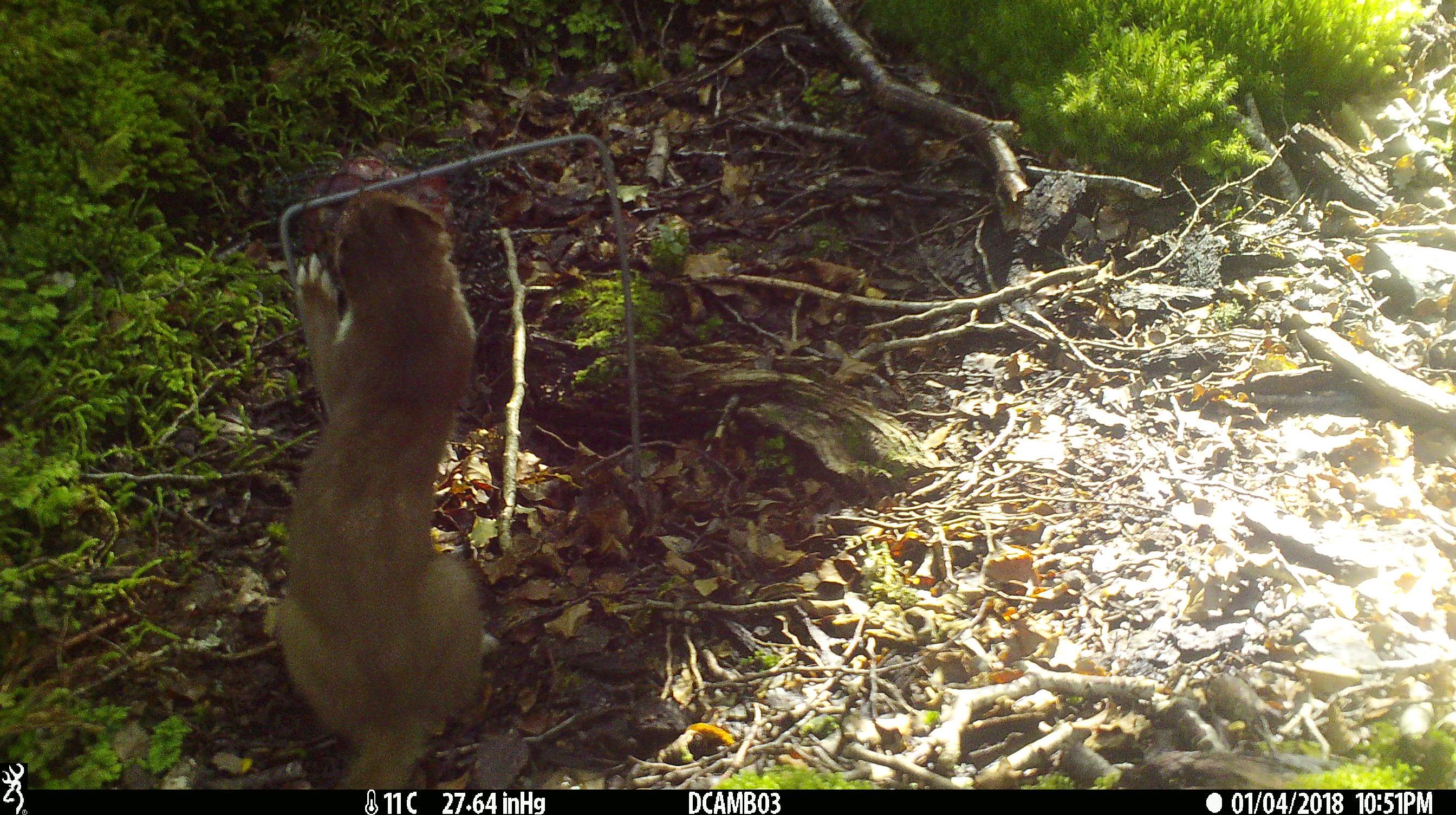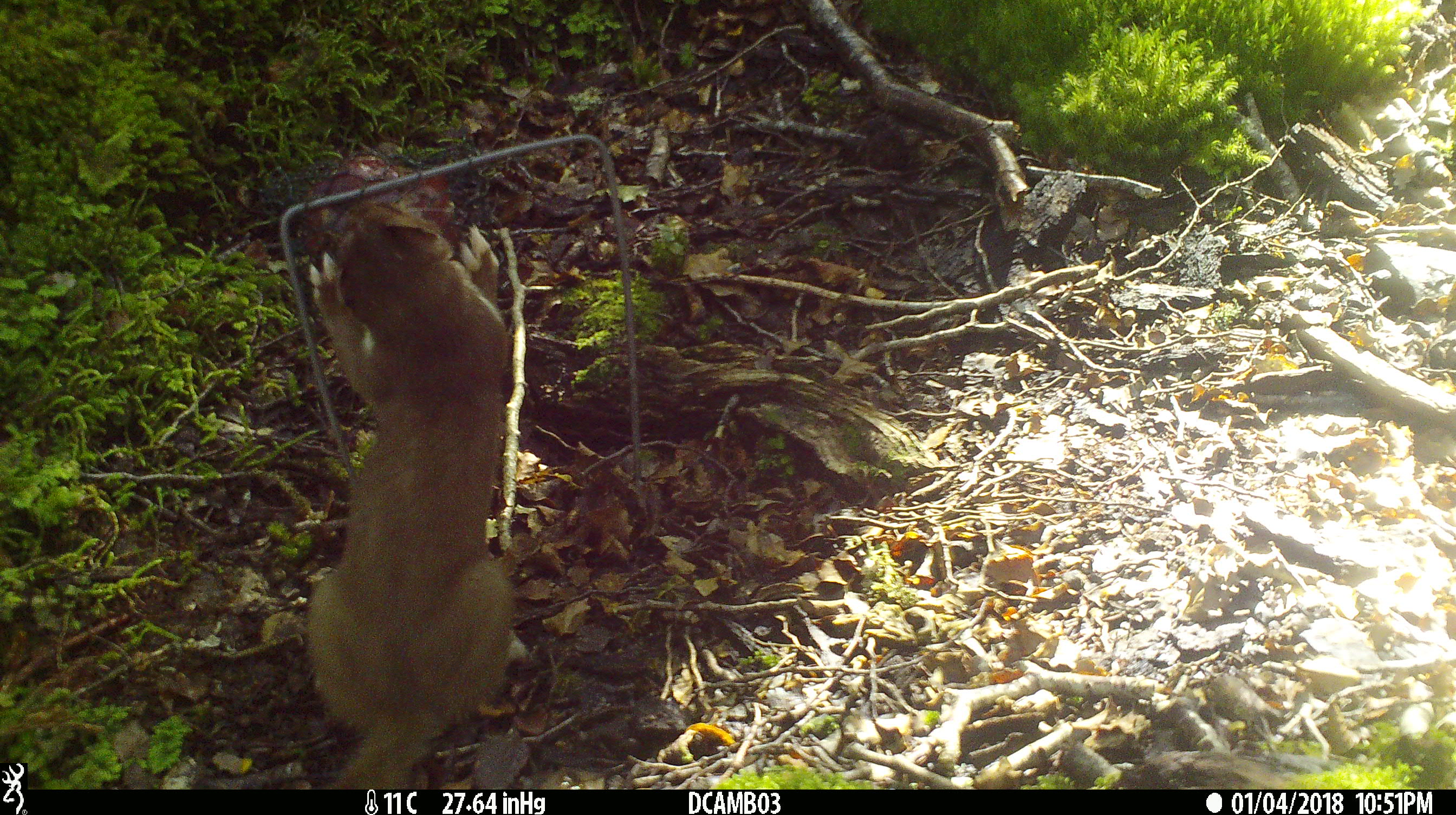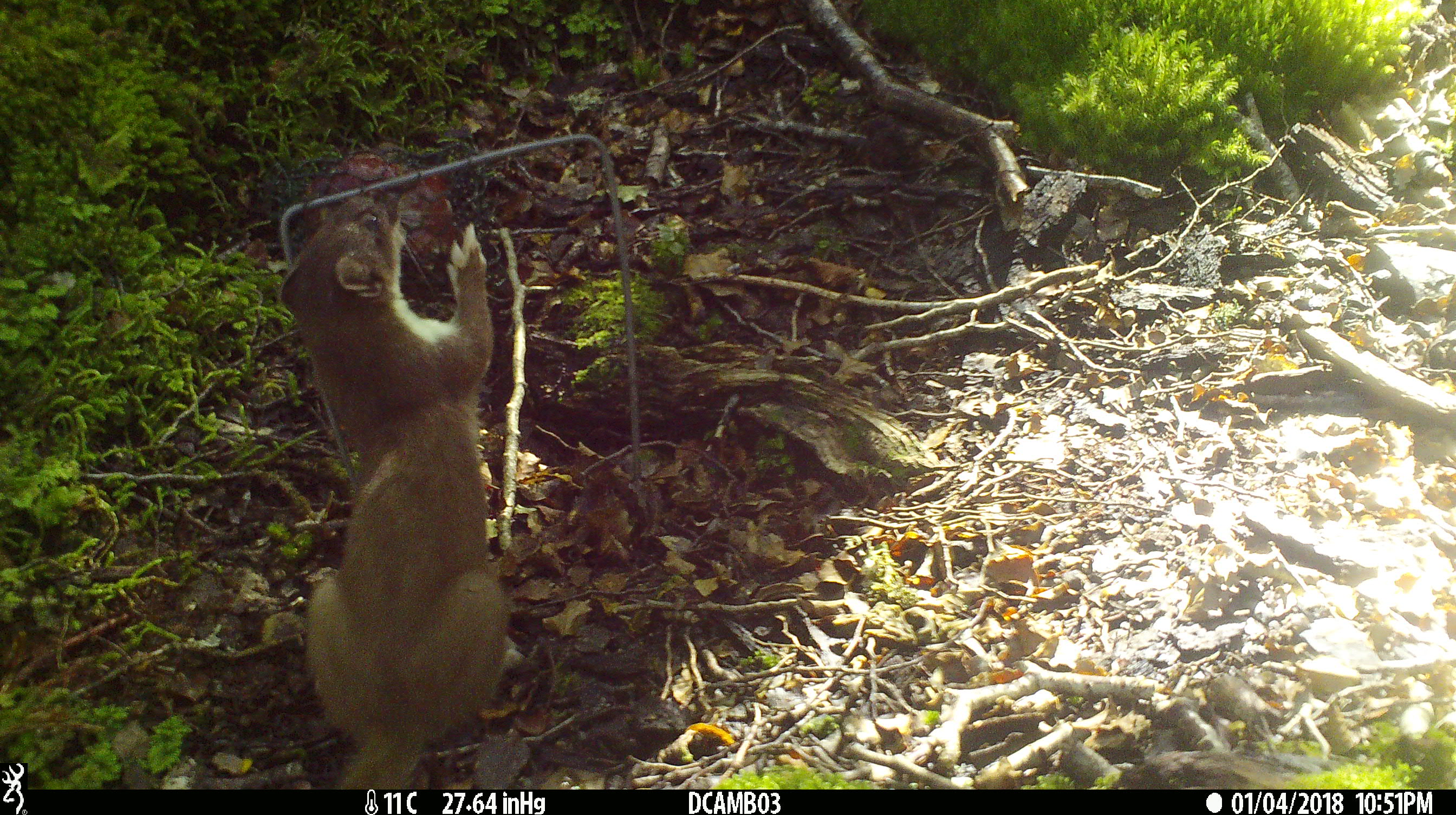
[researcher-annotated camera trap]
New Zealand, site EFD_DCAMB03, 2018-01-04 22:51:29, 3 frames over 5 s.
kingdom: Animalia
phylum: Chordata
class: Mammalia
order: Carnivora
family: Mustelidae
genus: Mustela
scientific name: Mustela erminea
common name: stoat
Stoat (Mustela erminea).